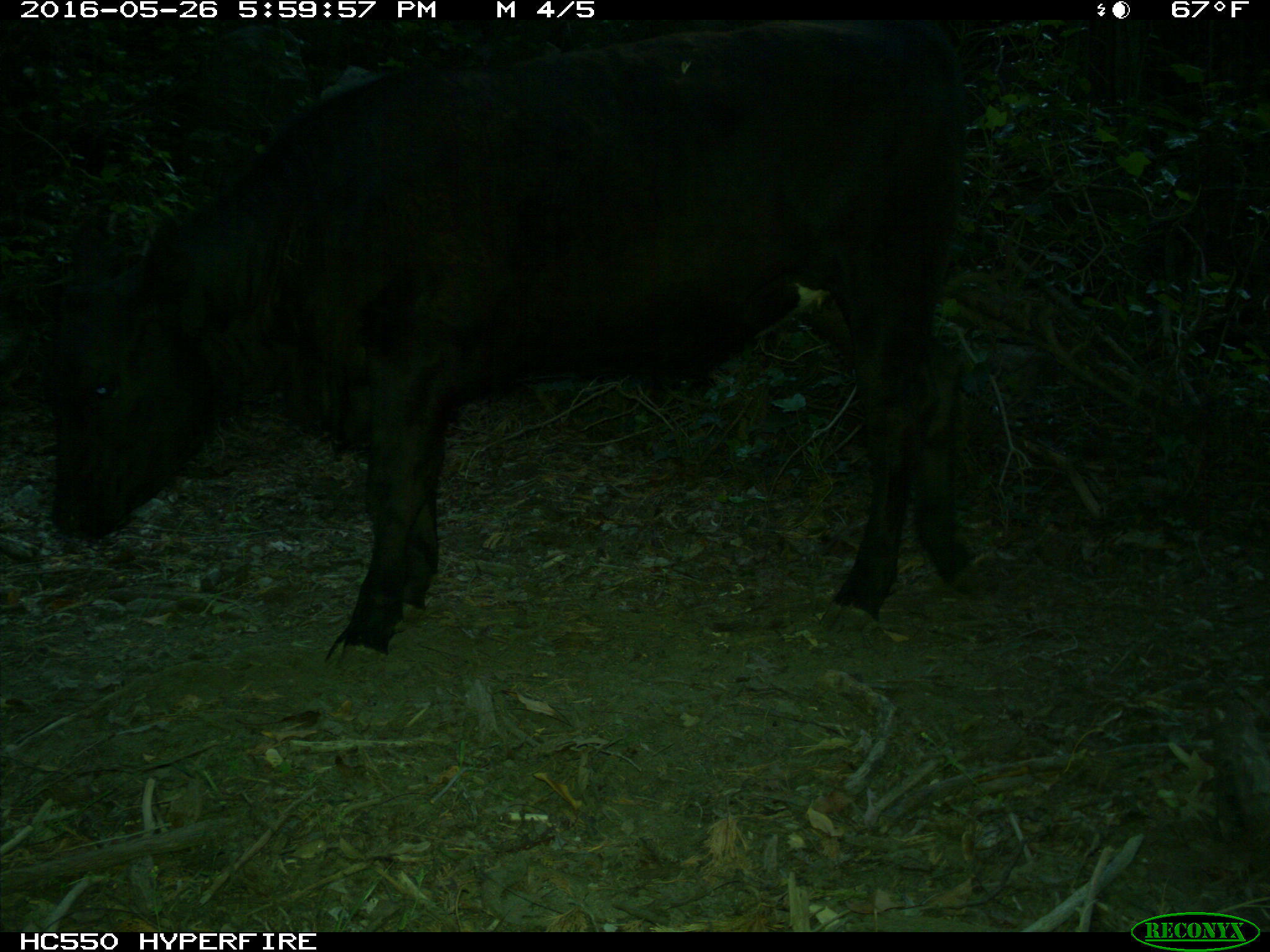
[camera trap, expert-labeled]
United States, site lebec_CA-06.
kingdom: Animalia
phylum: Chordata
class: Mammalia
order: Artiodactyla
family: Bovidae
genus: Bos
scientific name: Bos taurus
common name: domestic cow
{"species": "Bos taurus (domestic cow)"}